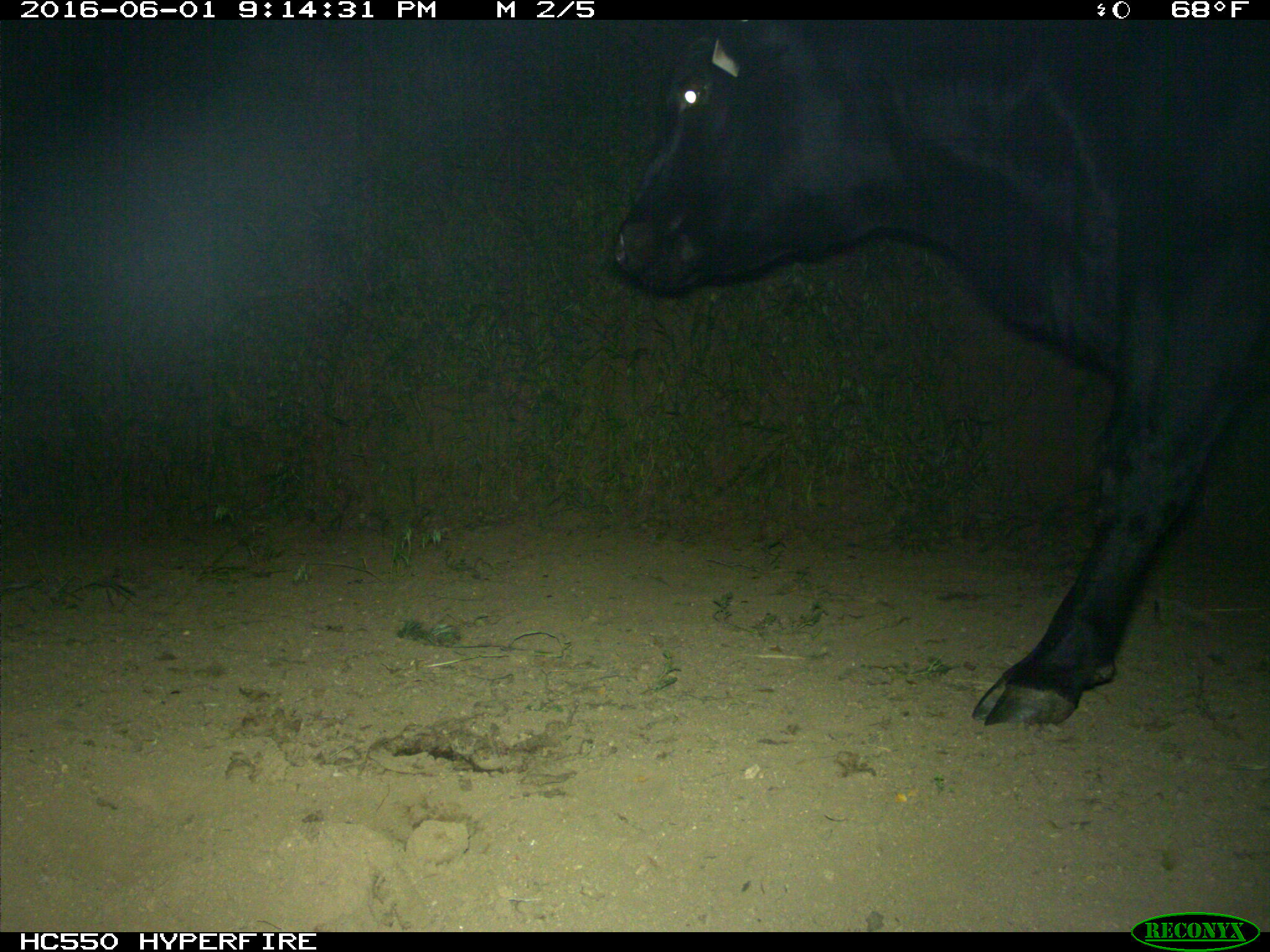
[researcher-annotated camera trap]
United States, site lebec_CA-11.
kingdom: Animalia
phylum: Chordata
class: Mammalia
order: Artiodactyla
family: Bovidae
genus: Bos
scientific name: Bos taurus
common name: domestic cow